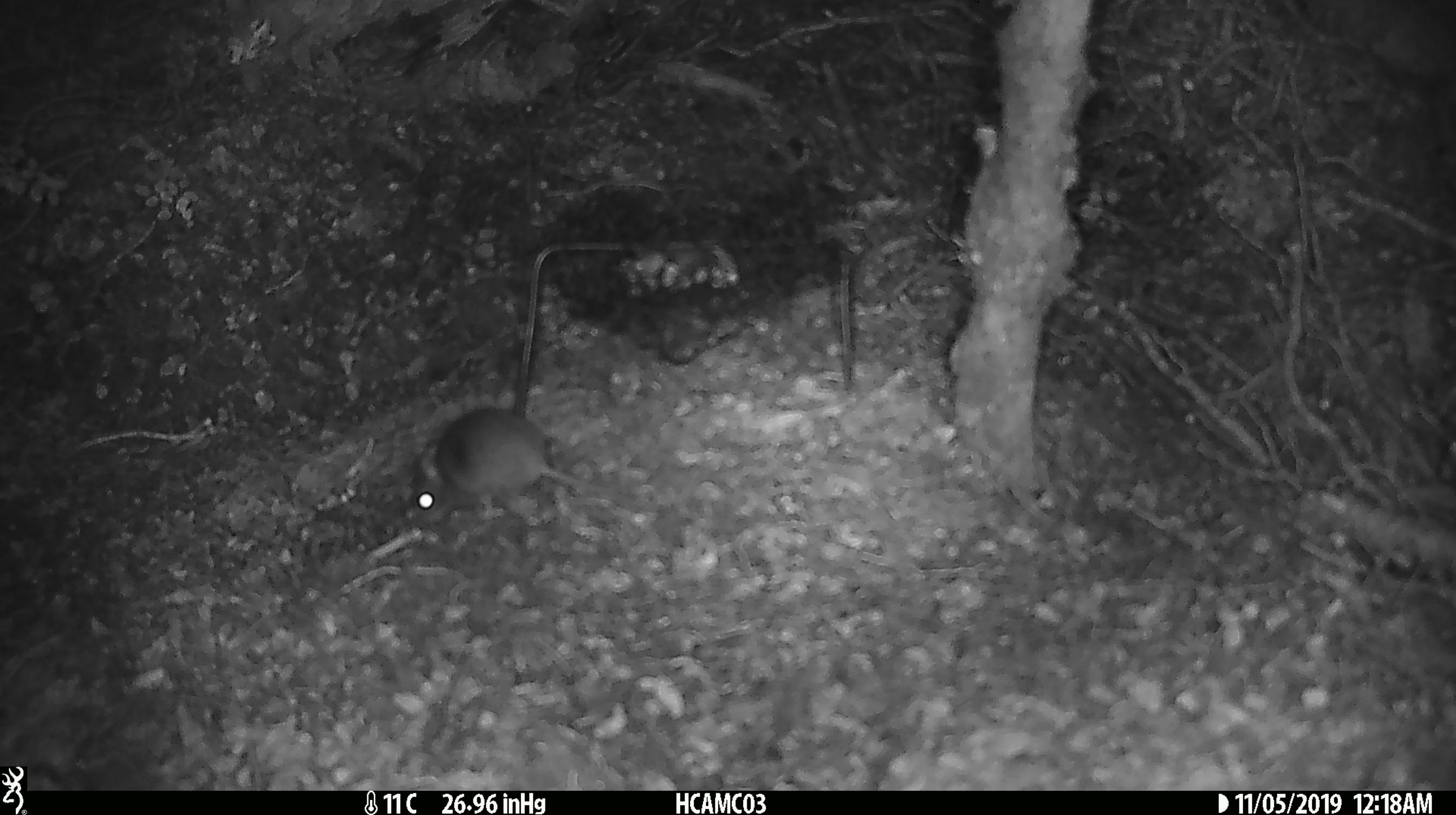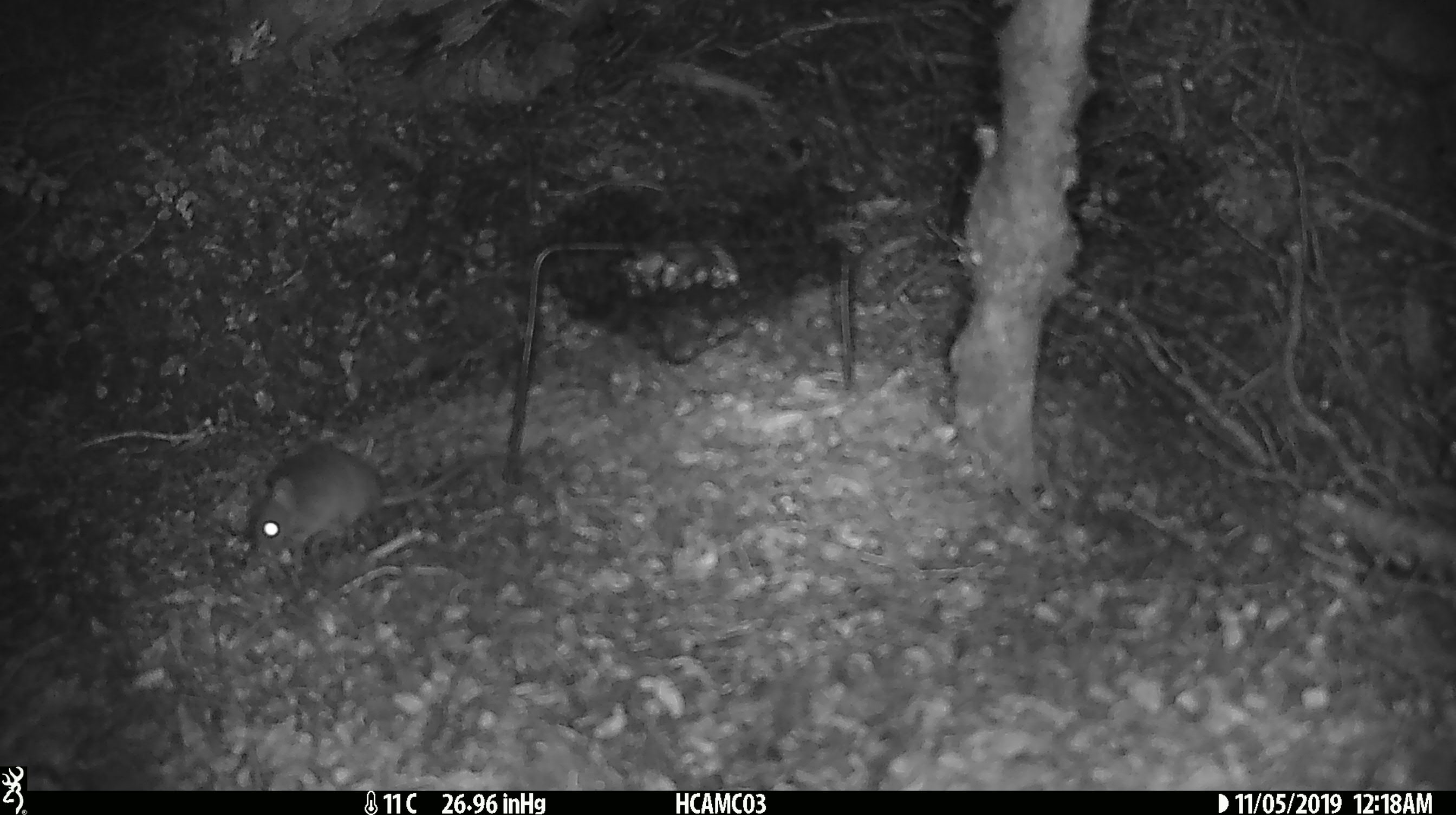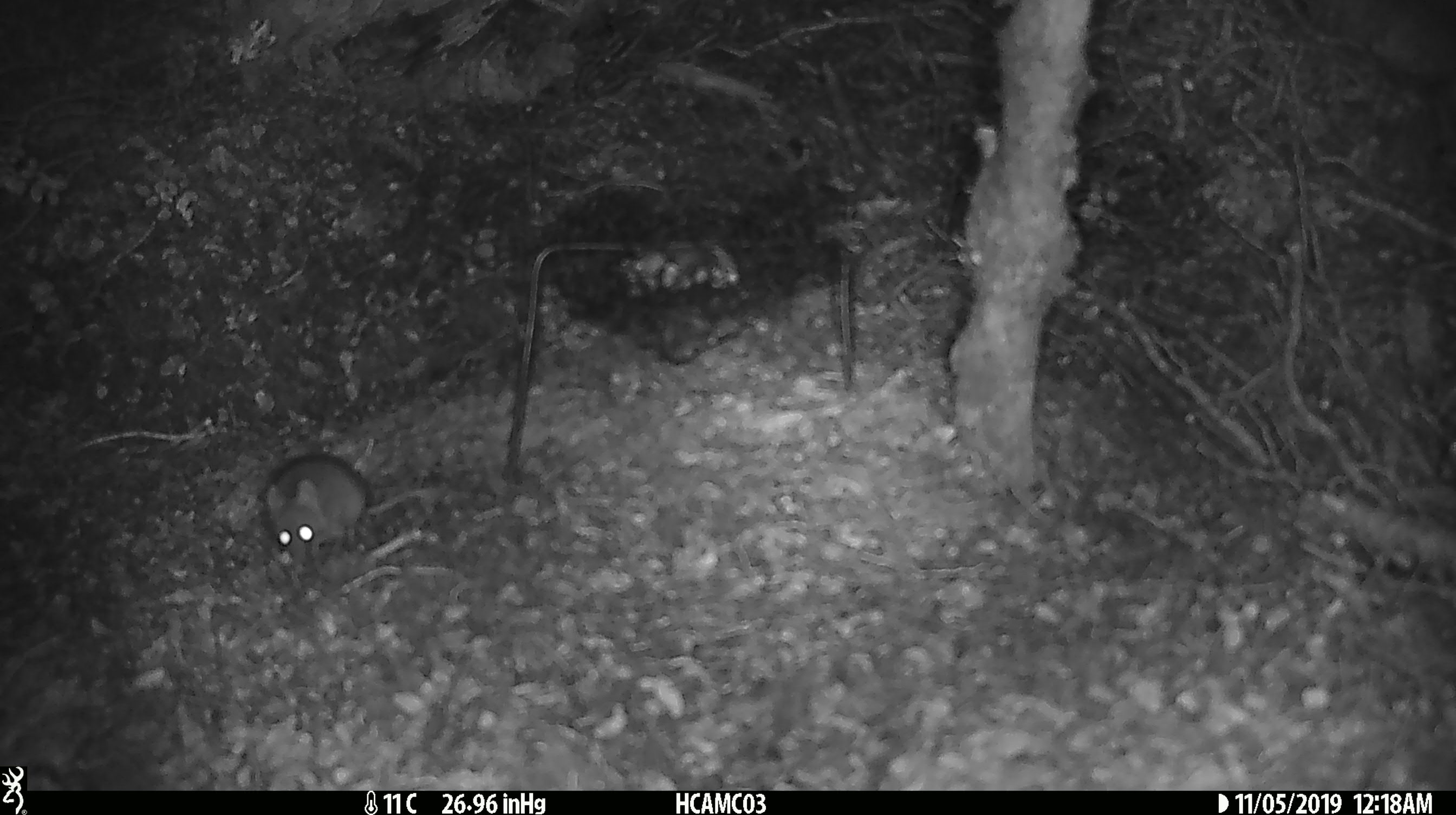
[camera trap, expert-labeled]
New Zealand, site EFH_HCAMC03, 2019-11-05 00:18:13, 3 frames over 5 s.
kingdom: Animalia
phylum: Chordata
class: Mammalia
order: Rodentia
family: Muridae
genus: Mus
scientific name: Mus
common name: mouse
Mouse (Mus).